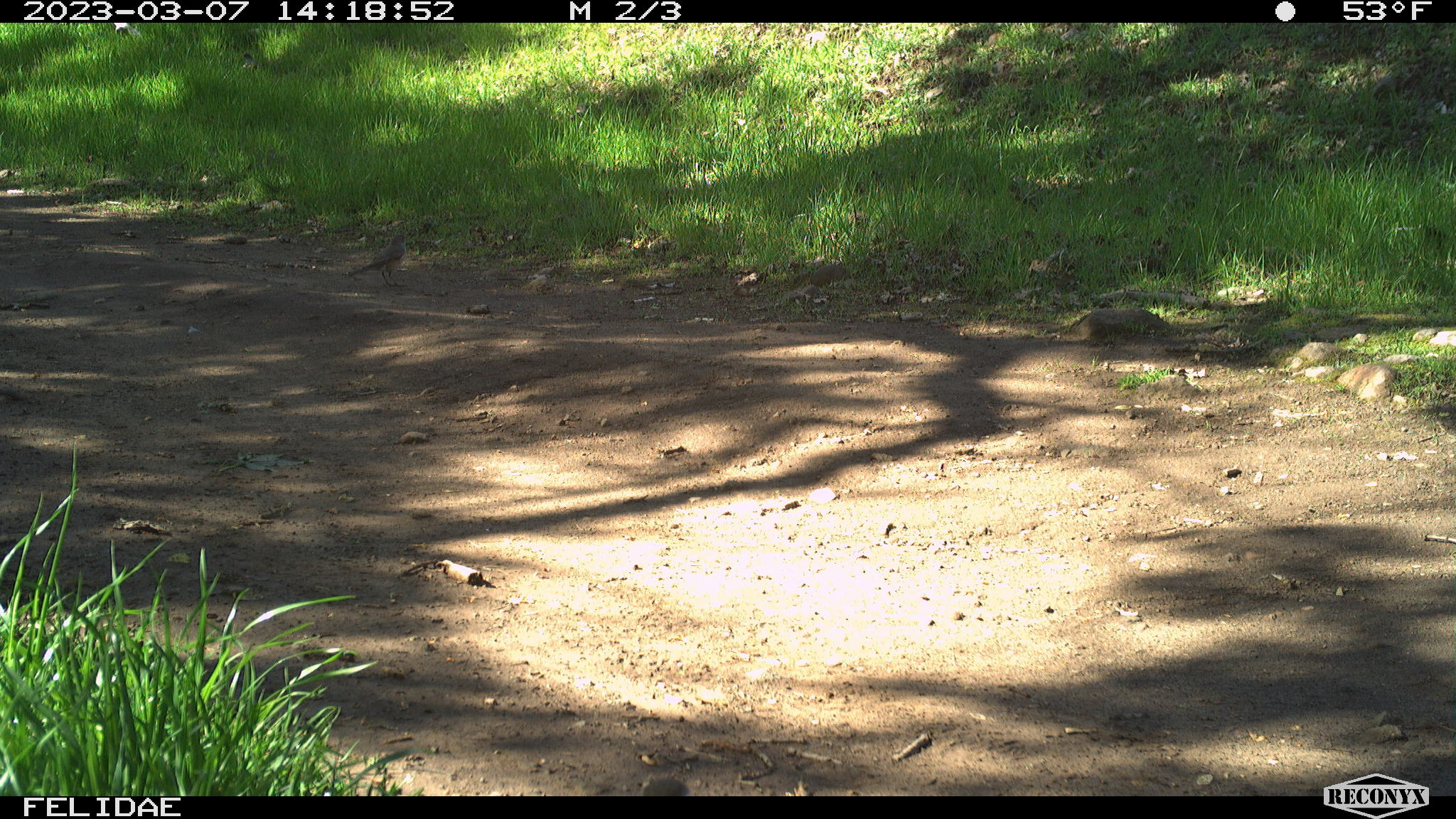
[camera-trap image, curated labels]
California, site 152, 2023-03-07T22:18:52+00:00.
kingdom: Animalia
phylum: Chordata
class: Aves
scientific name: Aves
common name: bird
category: unknown bird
Unknown bird (bird) (Aves).